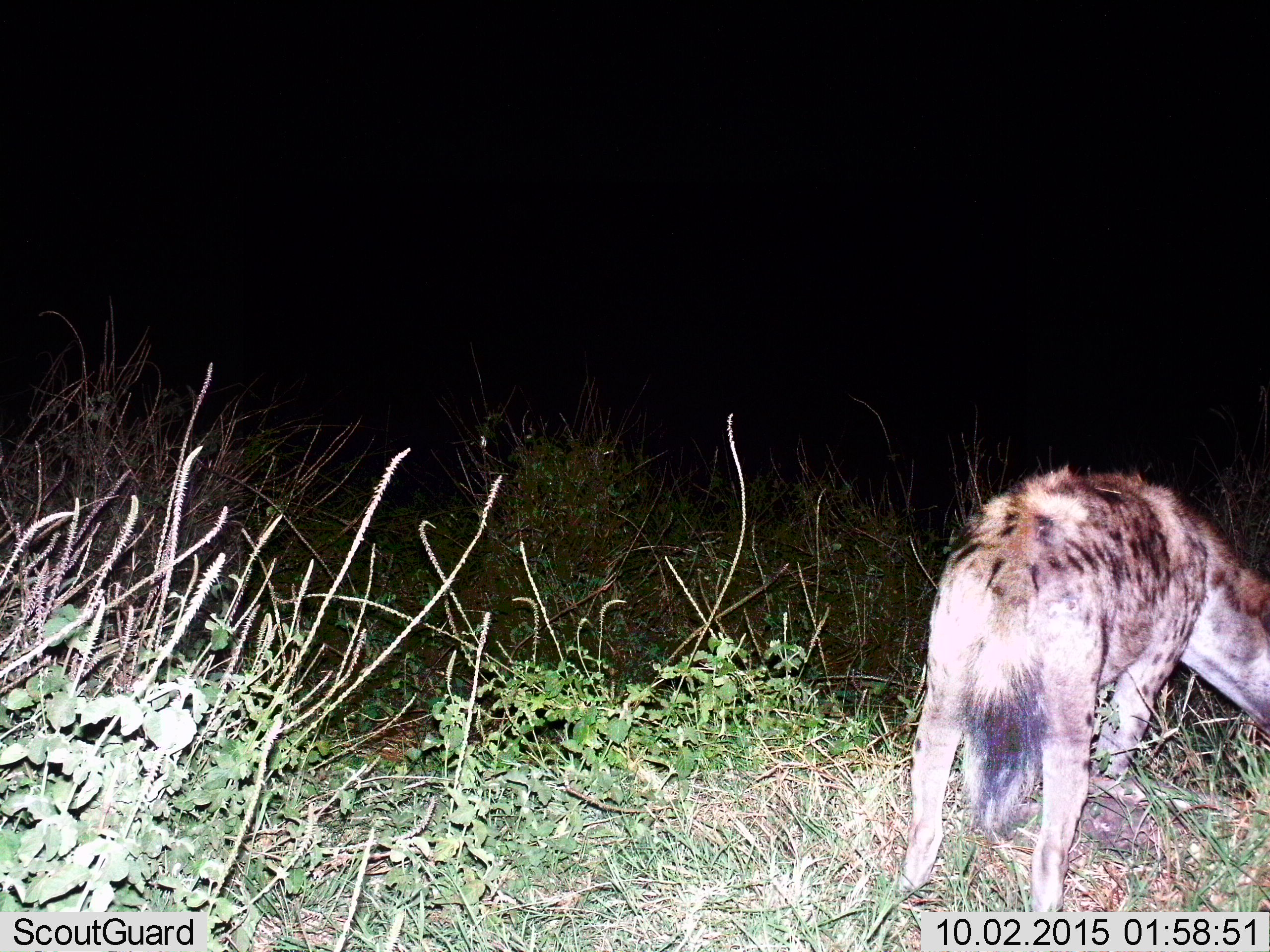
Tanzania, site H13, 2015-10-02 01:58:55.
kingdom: Animalia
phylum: Chordata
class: Mammalia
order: Carnivora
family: Hyaenidae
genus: Crocuta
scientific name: Crocuta crocuta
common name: spotted hyena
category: hyenaspotted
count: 1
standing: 67%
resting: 0%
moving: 33%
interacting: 0%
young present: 0%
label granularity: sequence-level